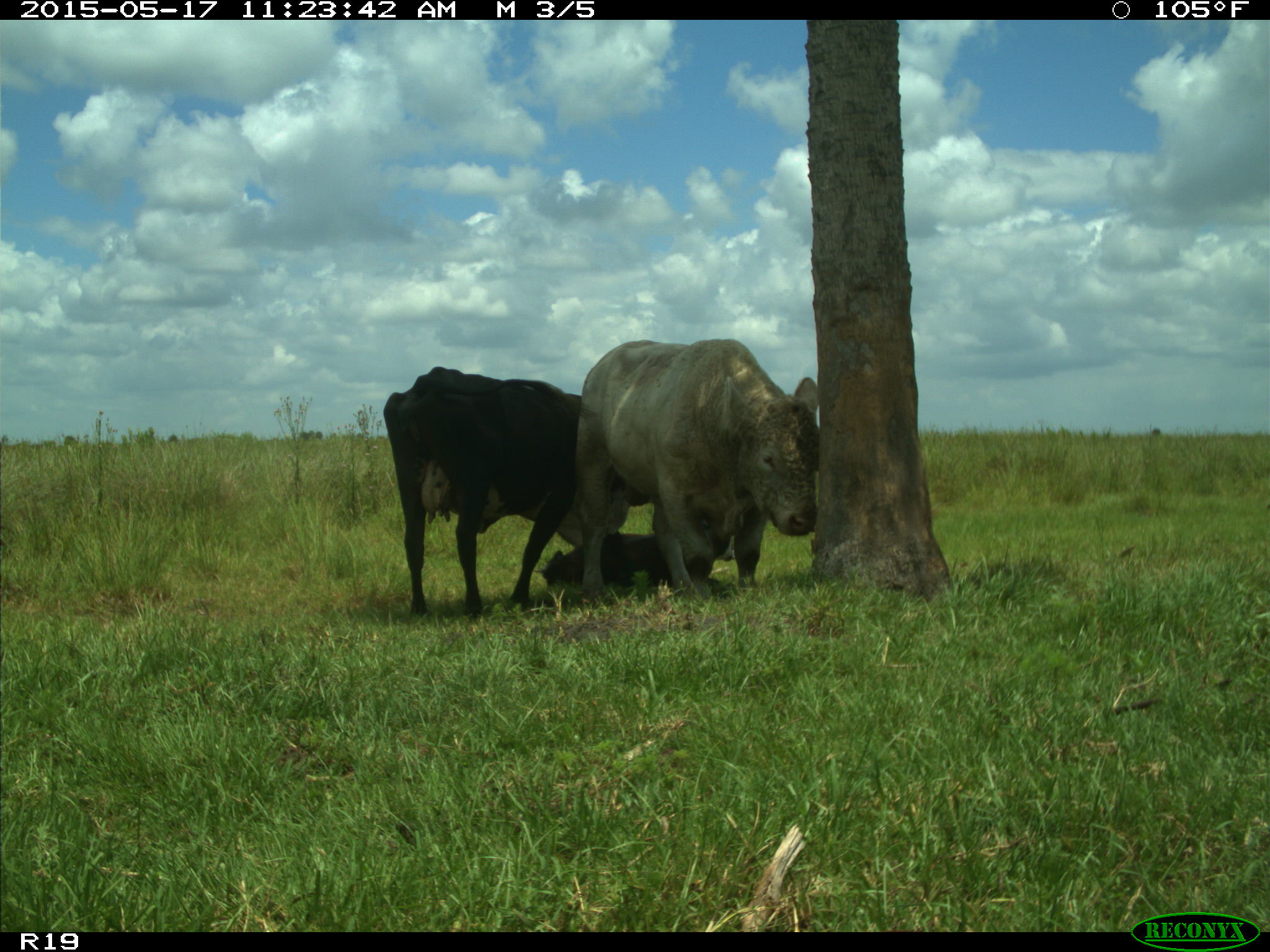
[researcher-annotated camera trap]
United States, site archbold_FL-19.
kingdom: Animalia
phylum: Chordata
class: Mammalia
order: Artiodactyla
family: Bovidae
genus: Bos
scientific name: Bos taurus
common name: domestic cow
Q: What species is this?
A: Bos taurus (domestic cow).